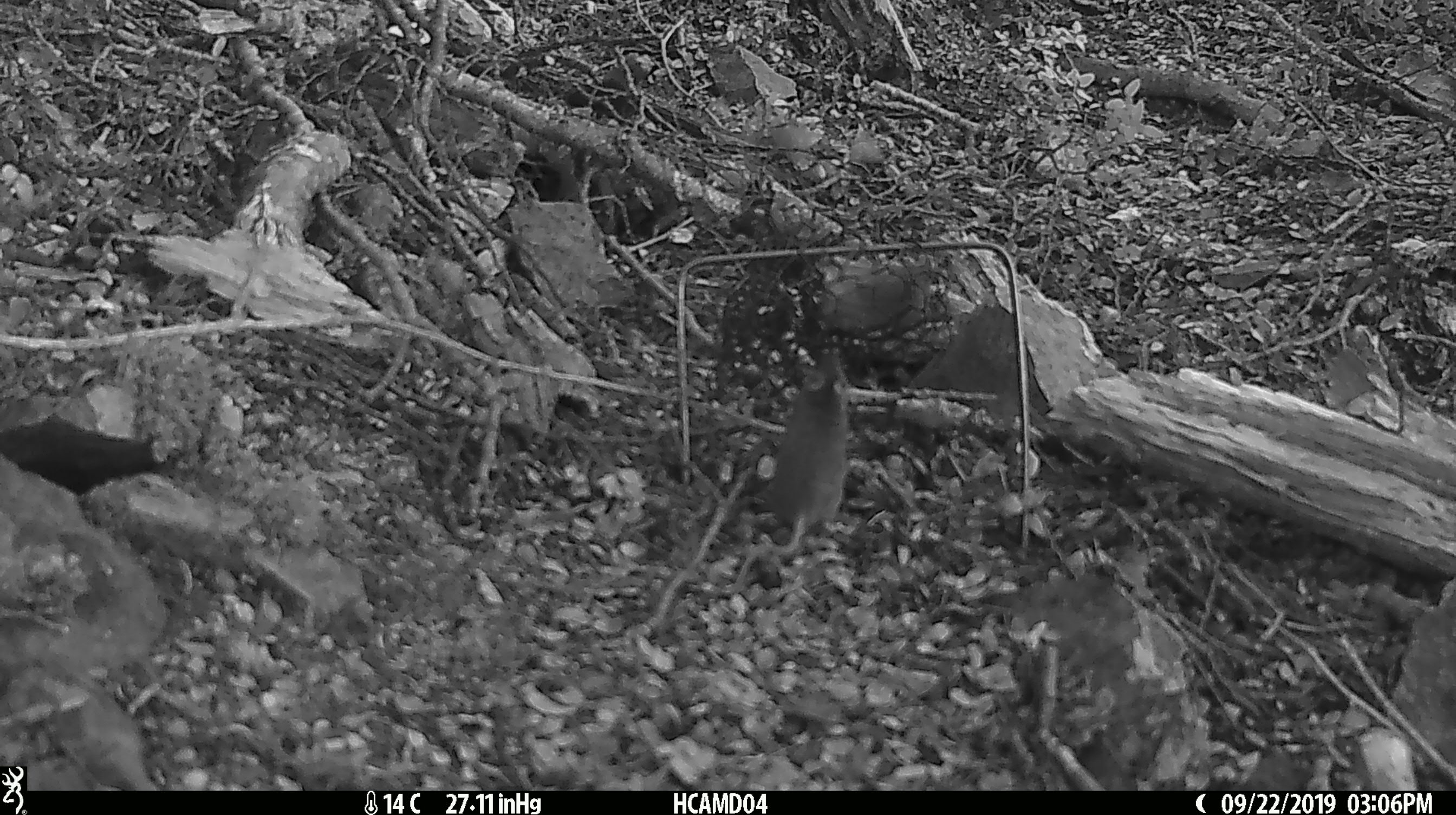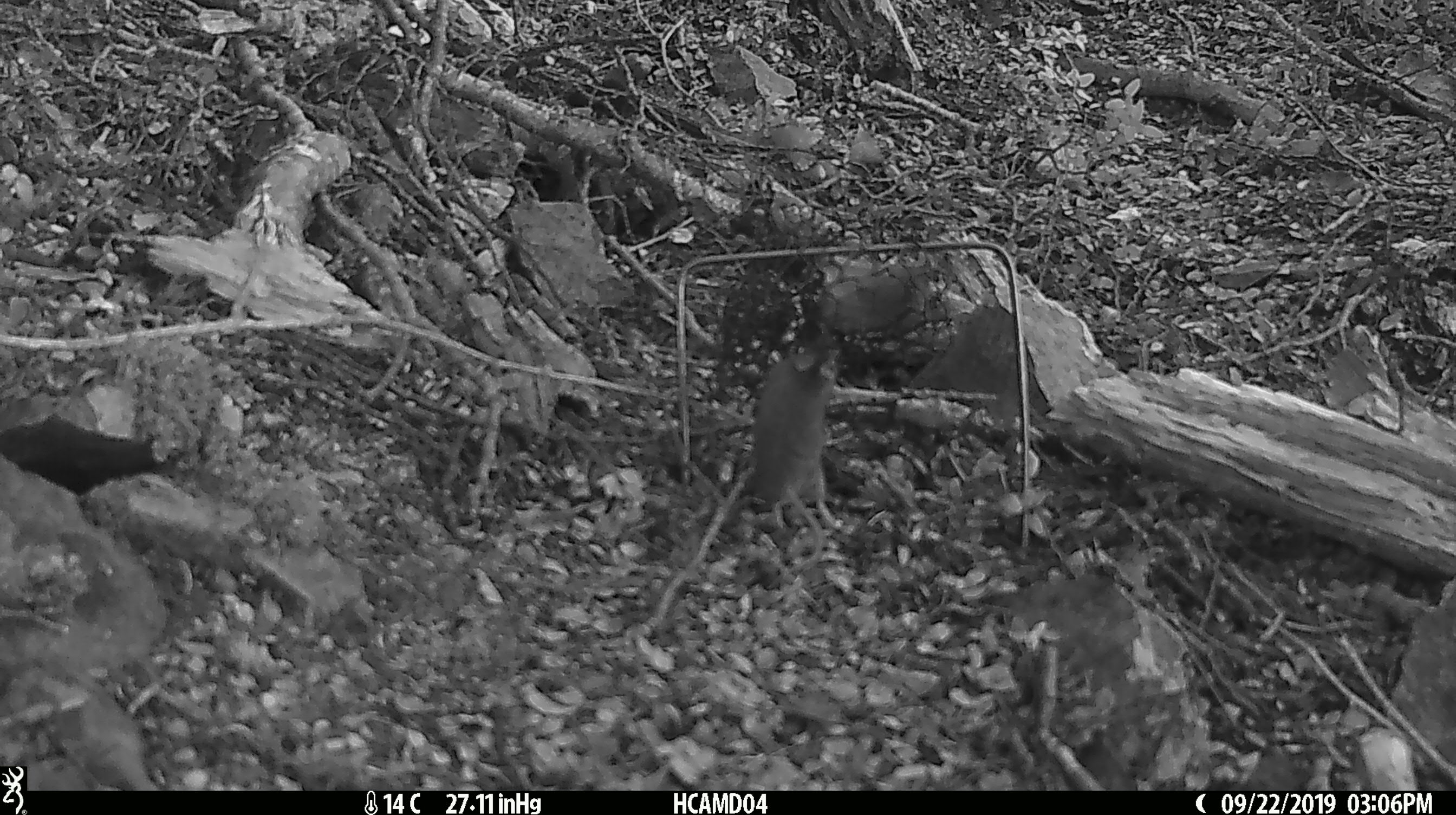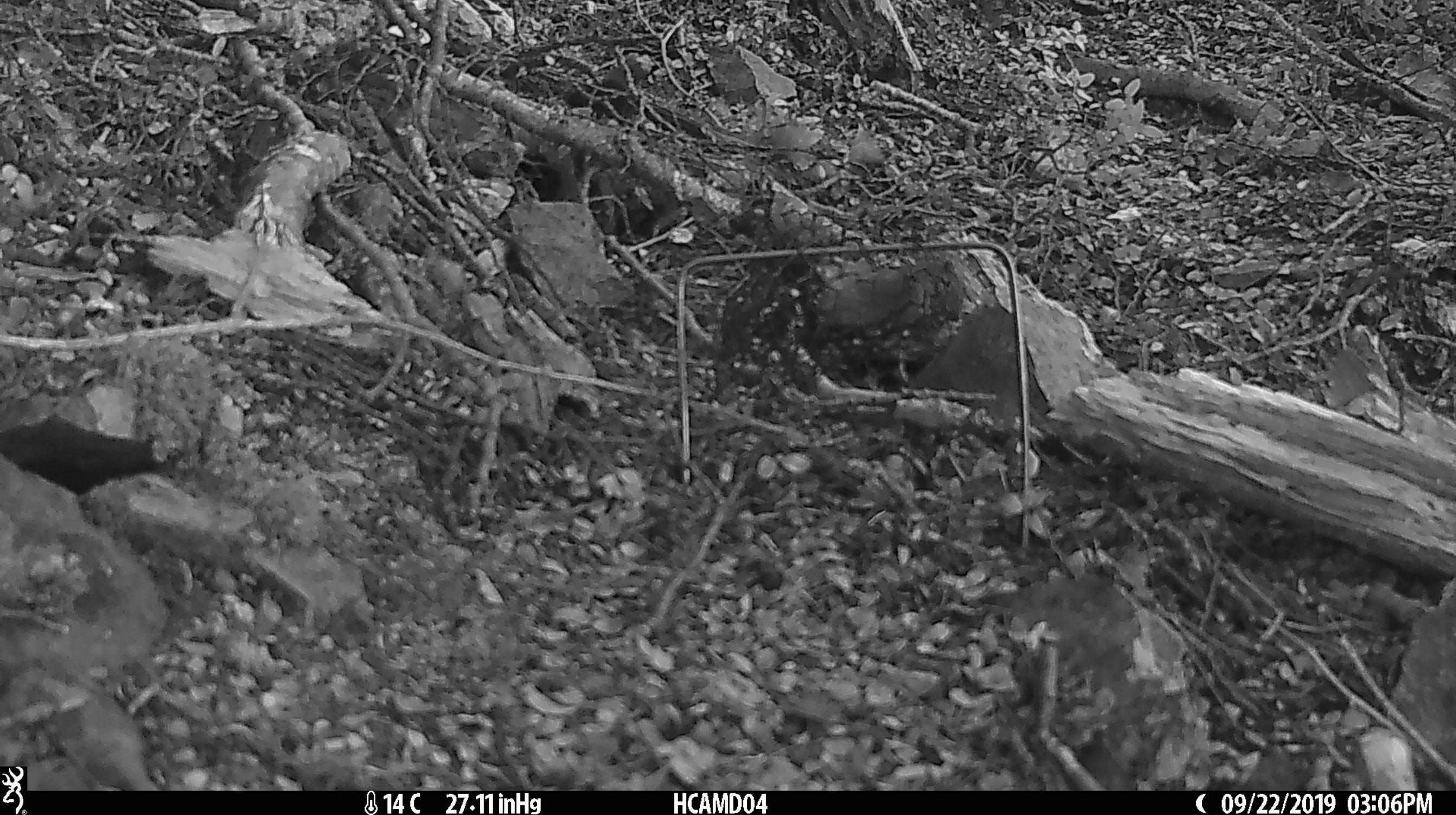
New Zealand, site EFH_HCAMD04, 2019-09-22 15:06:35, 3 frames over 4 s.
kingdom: Animalia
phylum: Chordata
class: Mammalia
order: Rodentia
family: Muridae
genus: Mus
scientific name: Mus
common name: mouse